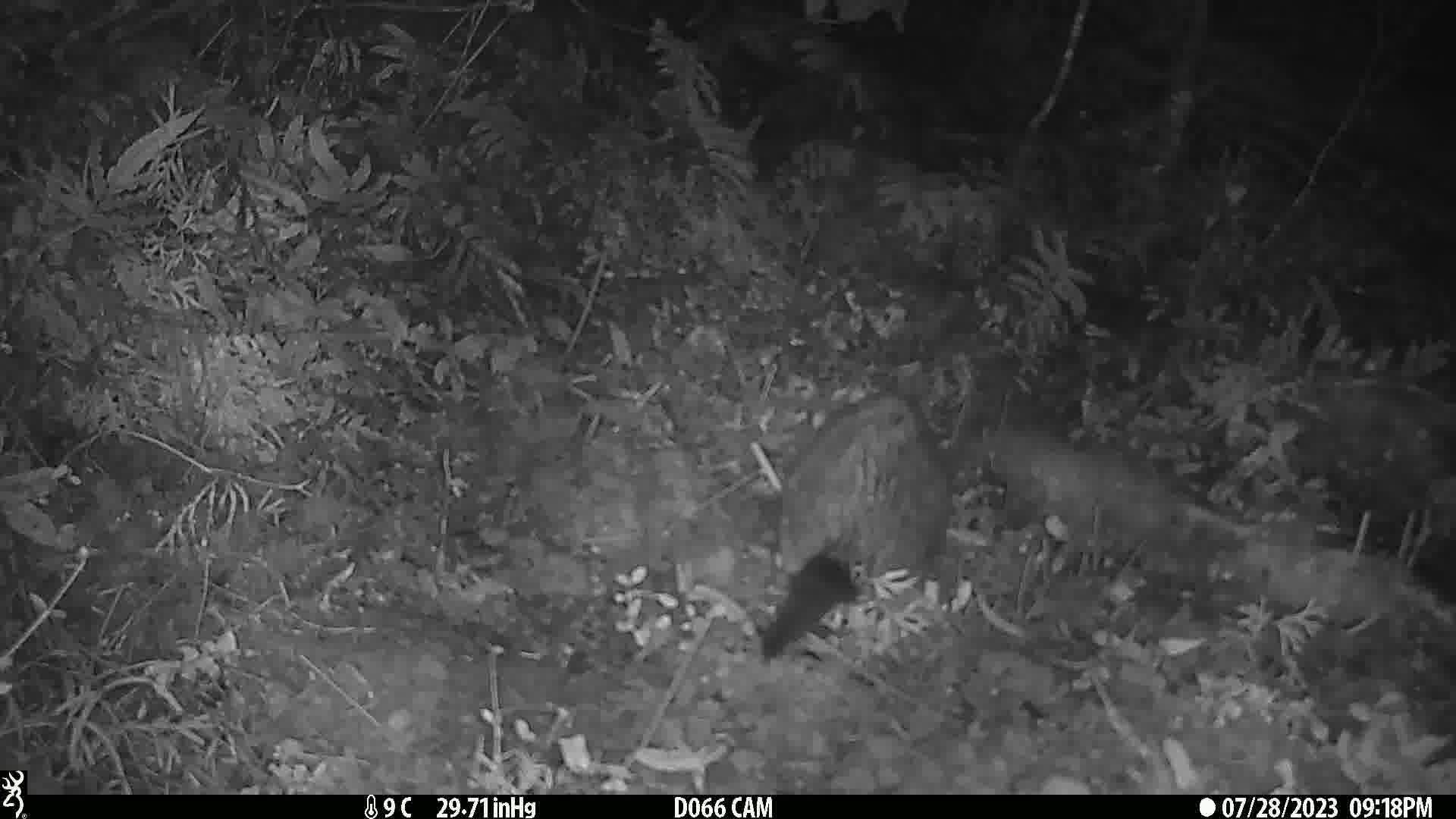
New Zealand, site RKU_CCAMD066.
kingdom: Animalia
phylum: Chordata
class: Mammalia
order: Diprotodontia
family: Phalangeridae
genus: Trichosurus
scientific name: Trichosurus vulpecula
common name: common brushtail possum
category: possum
Possum (common brushtail possum) (Trichosurus vulpecula).